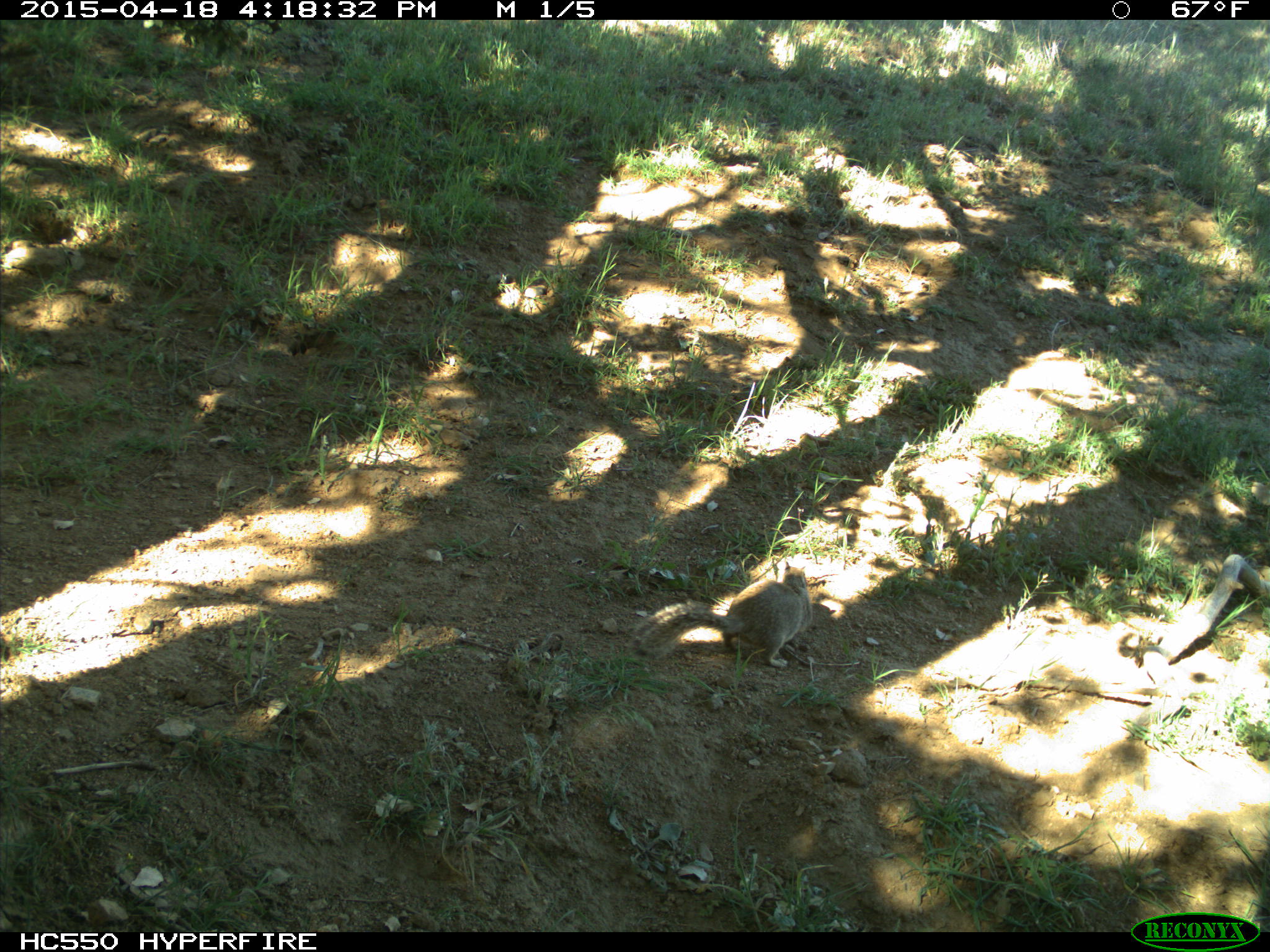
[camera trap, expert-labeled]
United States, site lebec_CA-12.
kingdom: Animalia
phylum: Chordata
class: Mammalia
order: Rodentia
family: Sciuridae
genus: Otospermophilus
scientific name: Otospermophilus beecheyi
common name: california ground squirrel